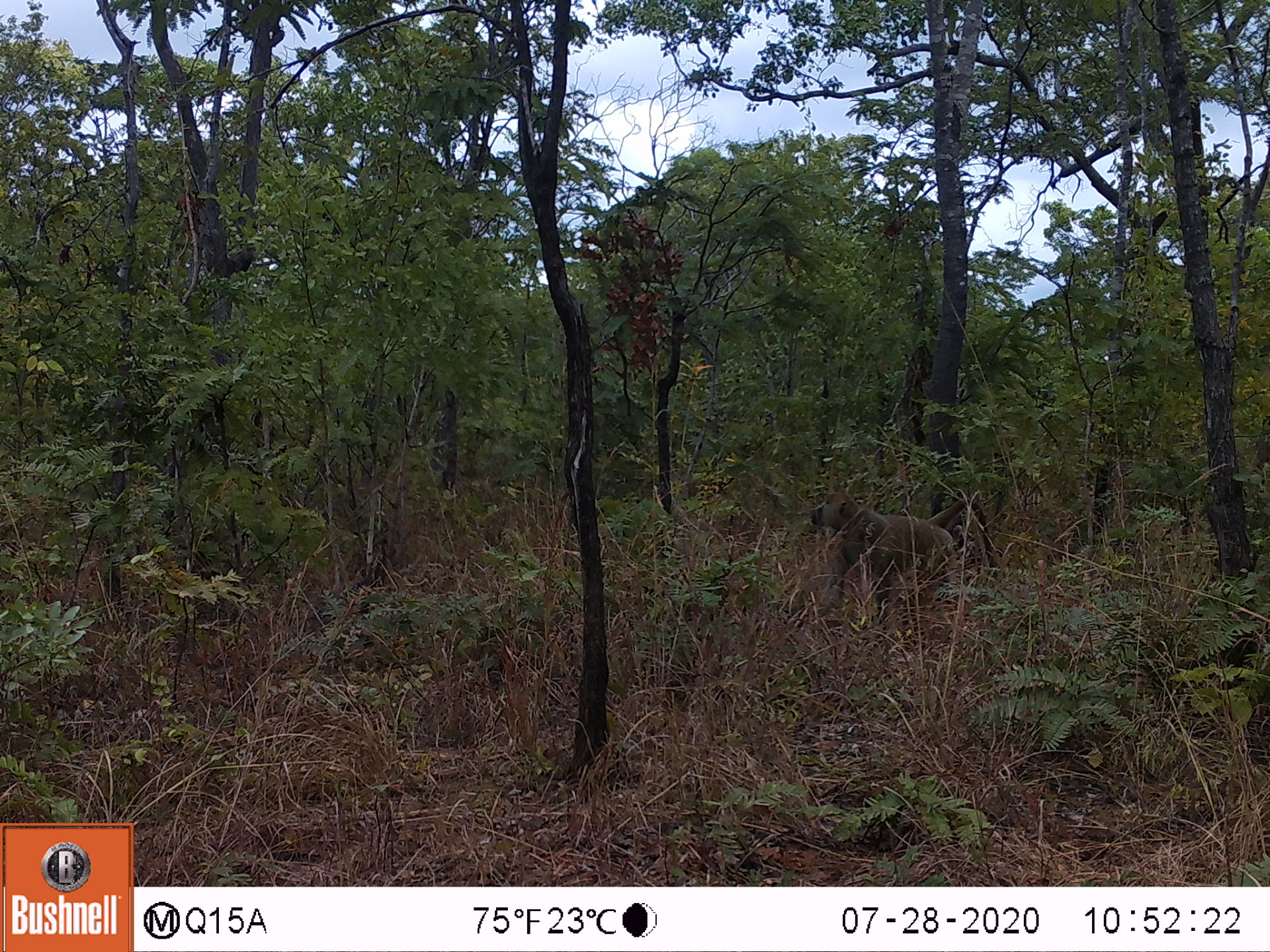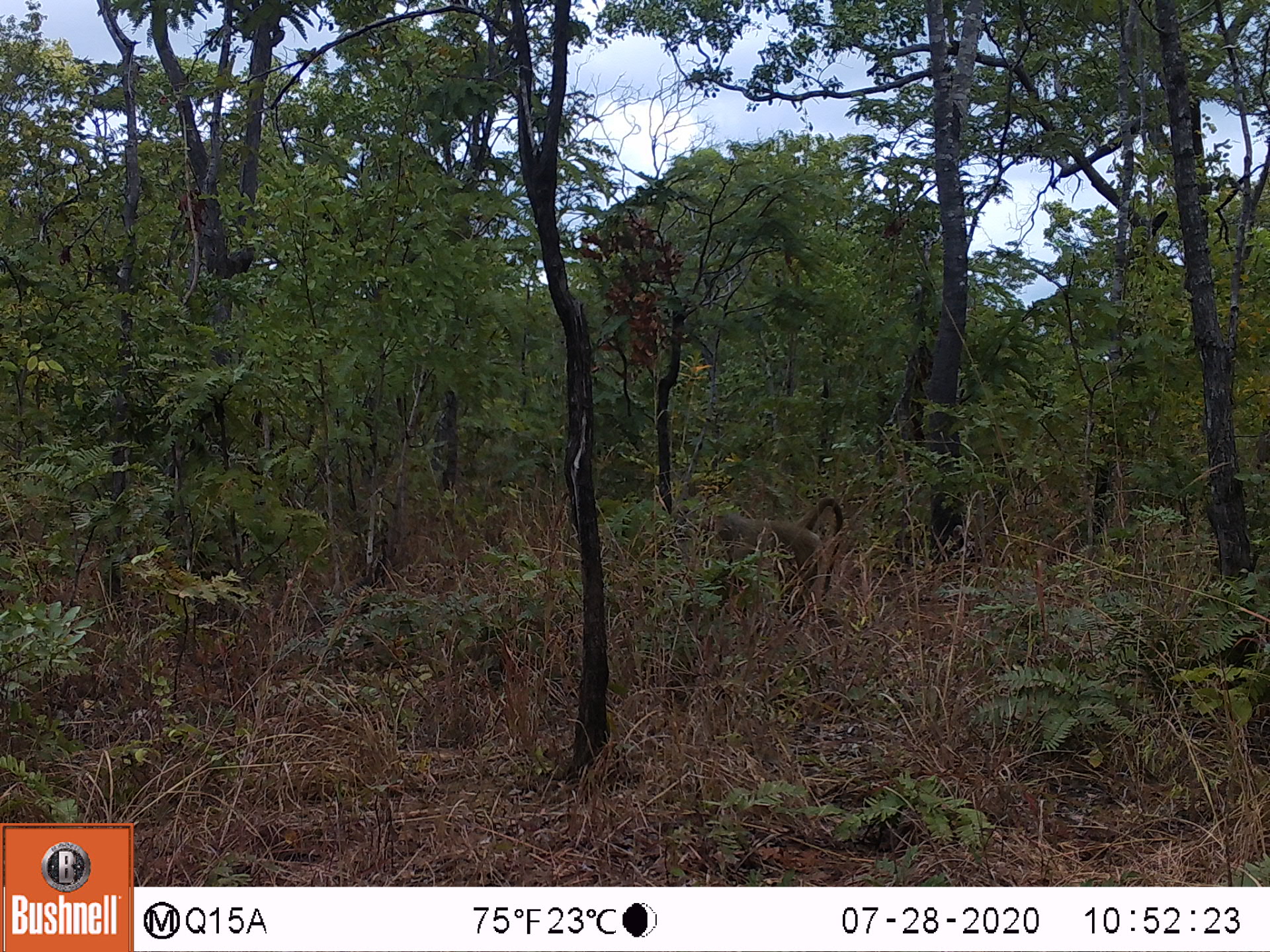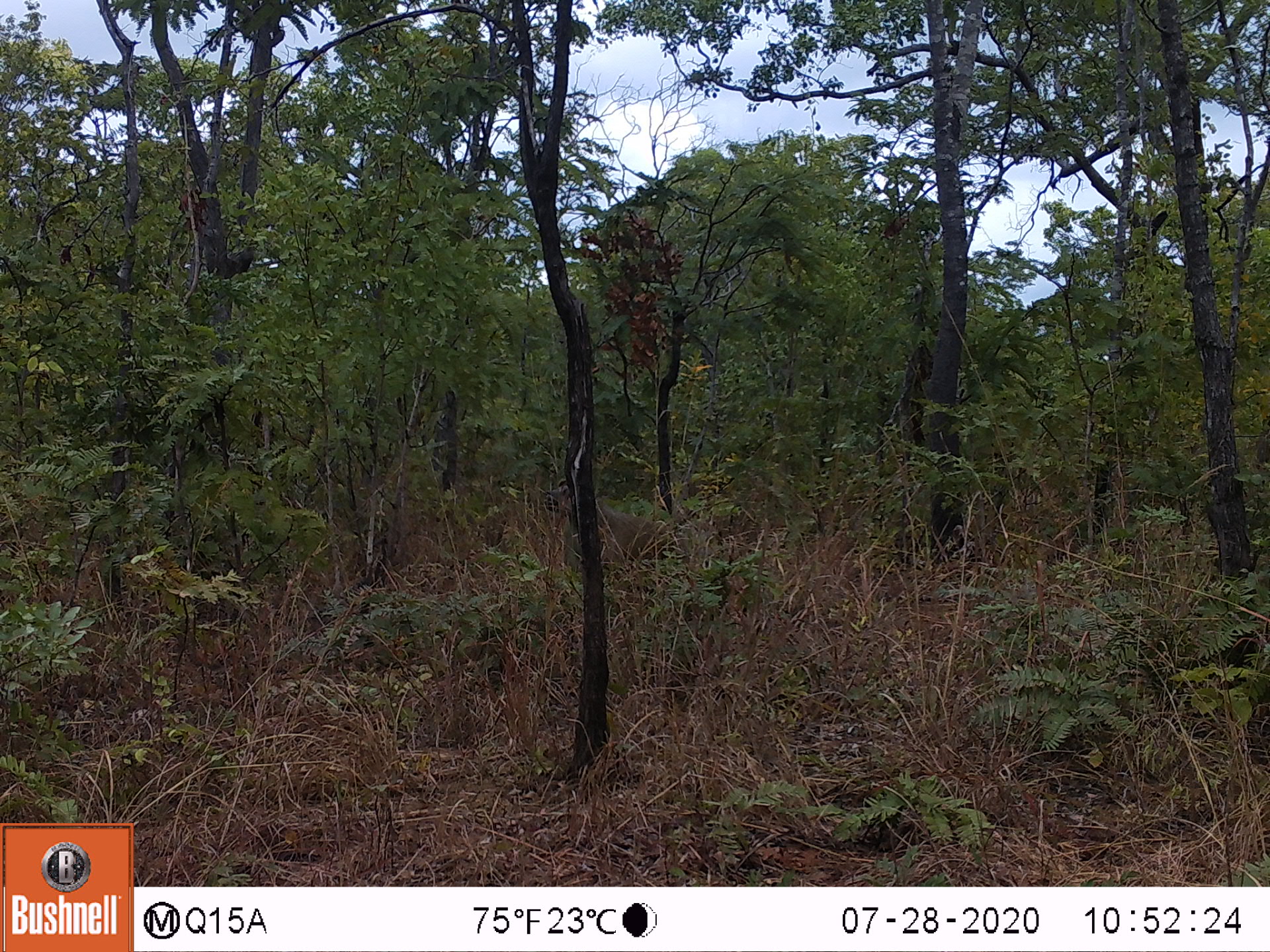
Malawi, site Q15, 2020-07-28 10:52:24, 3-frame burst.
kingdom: Animalia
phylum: Chordata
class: Mammalia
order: Primates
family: Cercopithecidae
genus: Papio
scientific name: Papio cynocephalus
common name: yellow baboon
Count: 1.